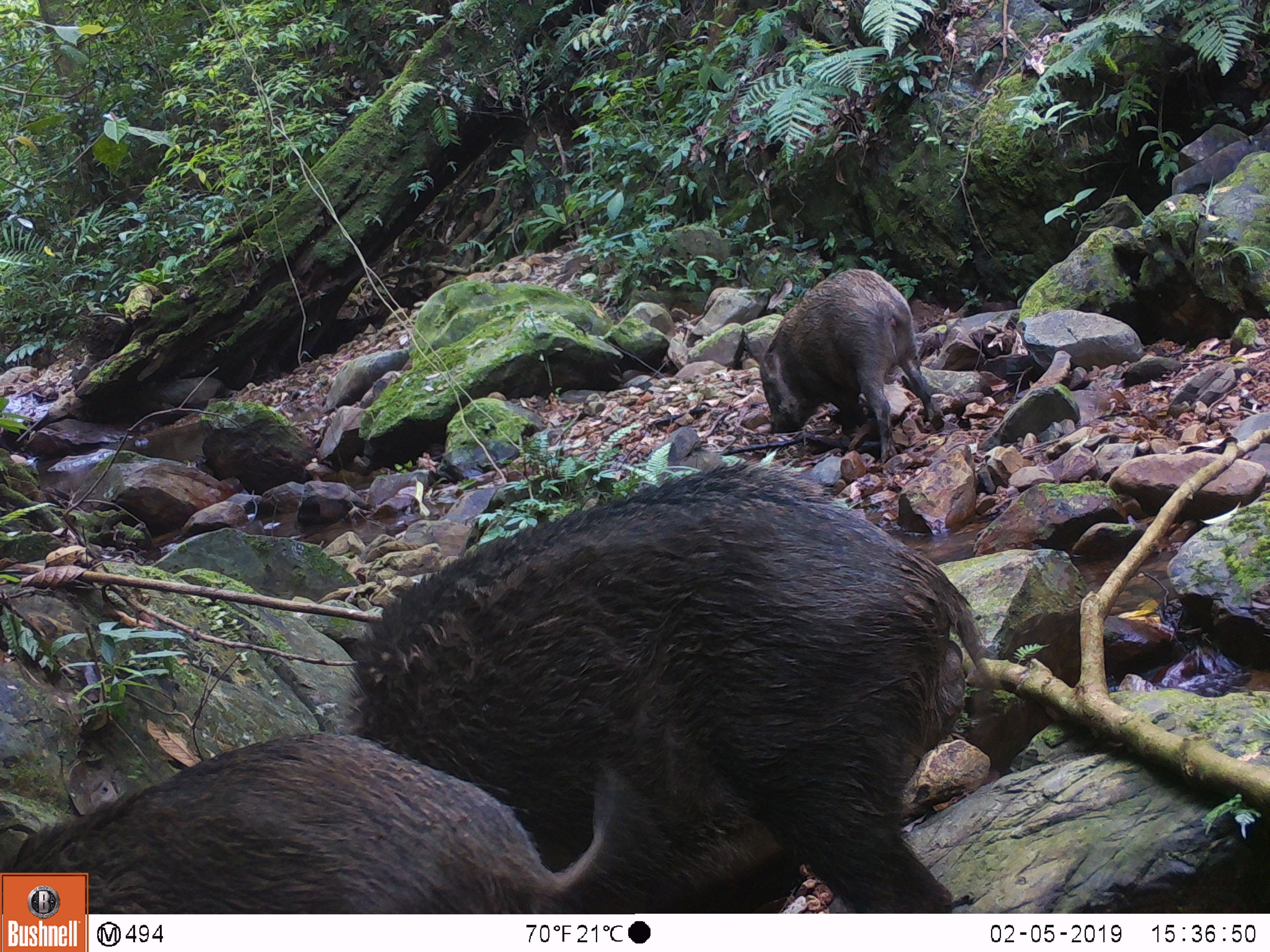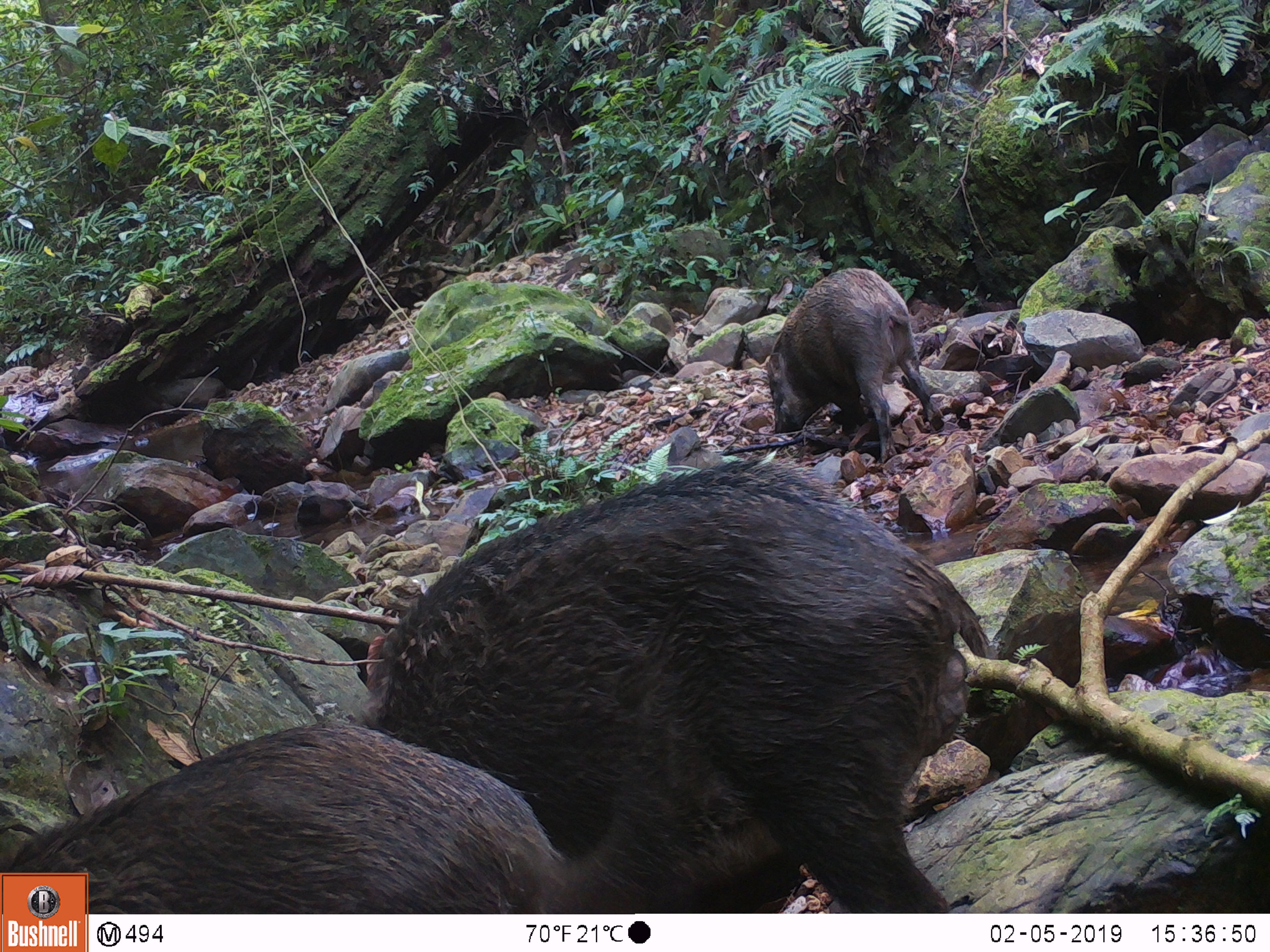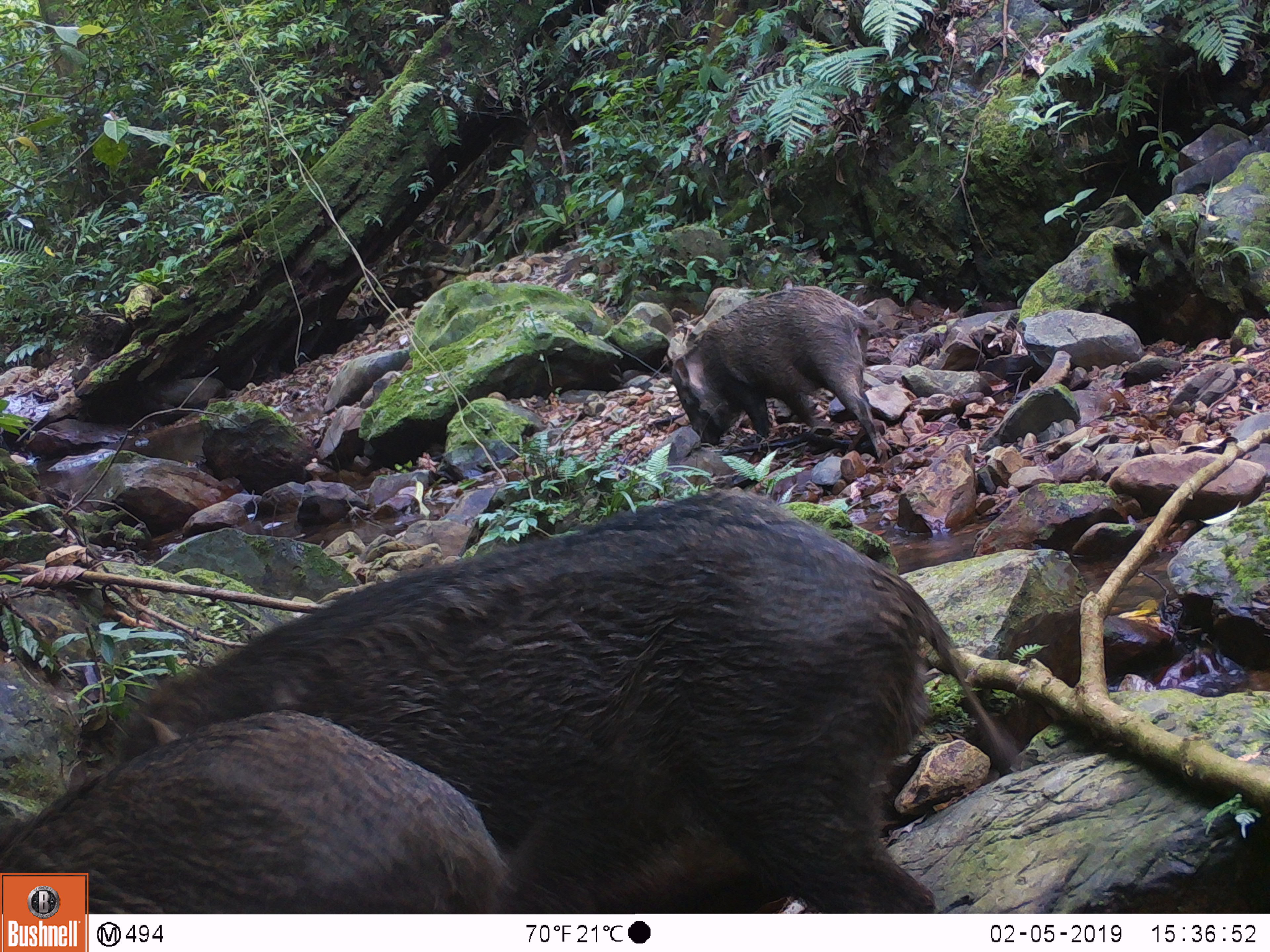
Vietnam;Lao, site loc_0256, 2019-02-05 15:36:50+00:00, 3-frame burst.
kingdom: Animalia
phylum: Chordata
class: Mammalia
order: Artiodactyla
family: Suidae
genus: Sus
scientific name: Sus scrofa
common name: eurasian wild pig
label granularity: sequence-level